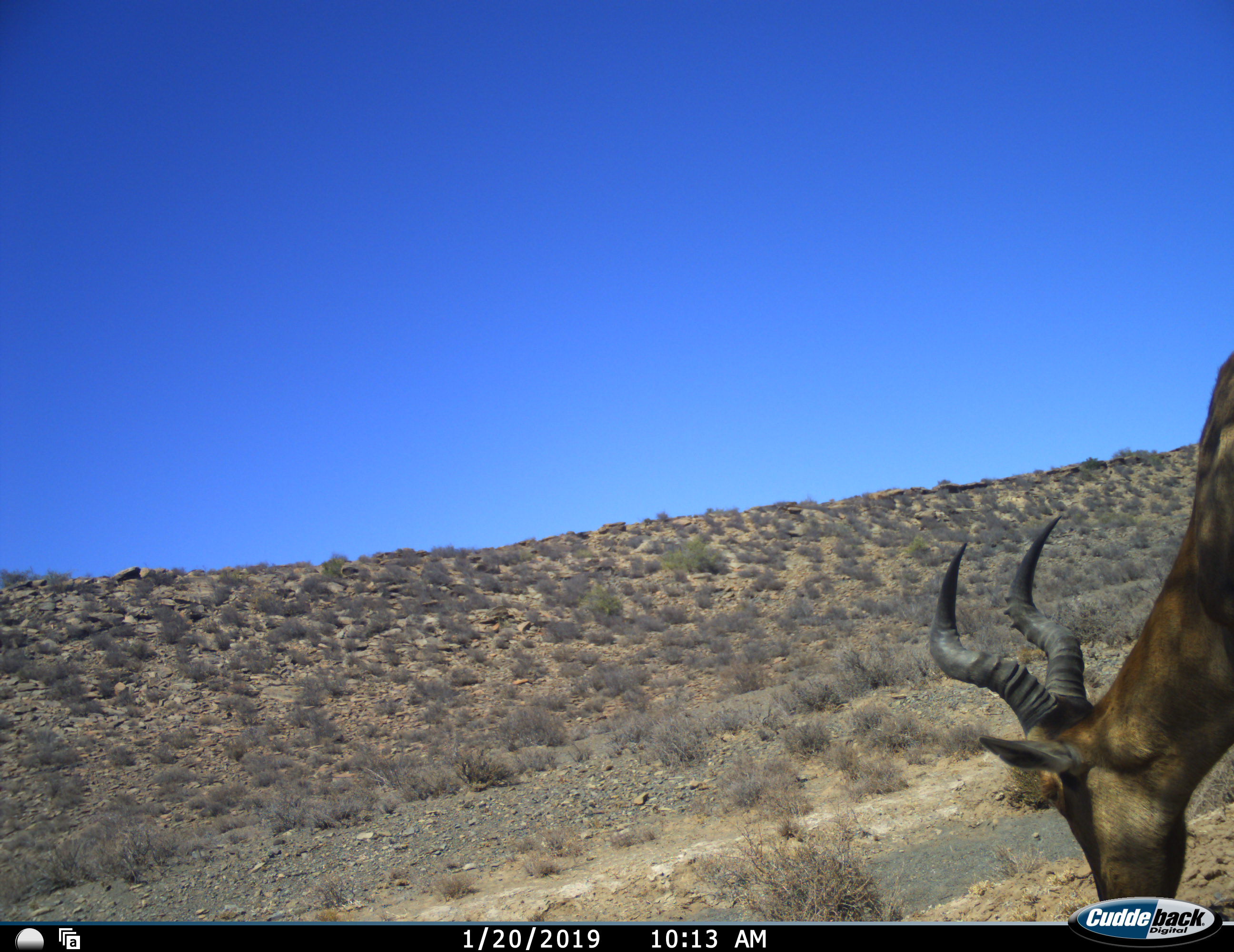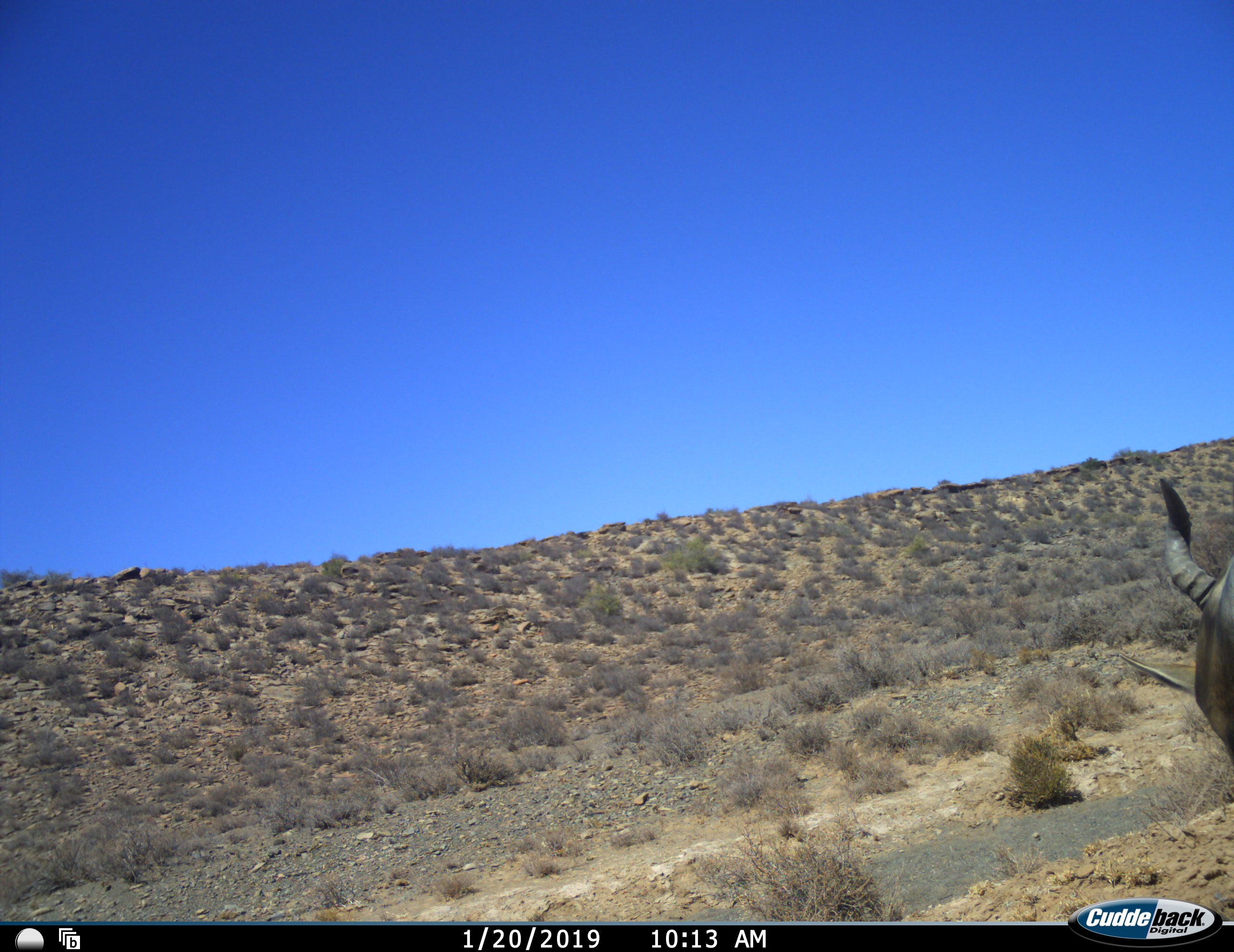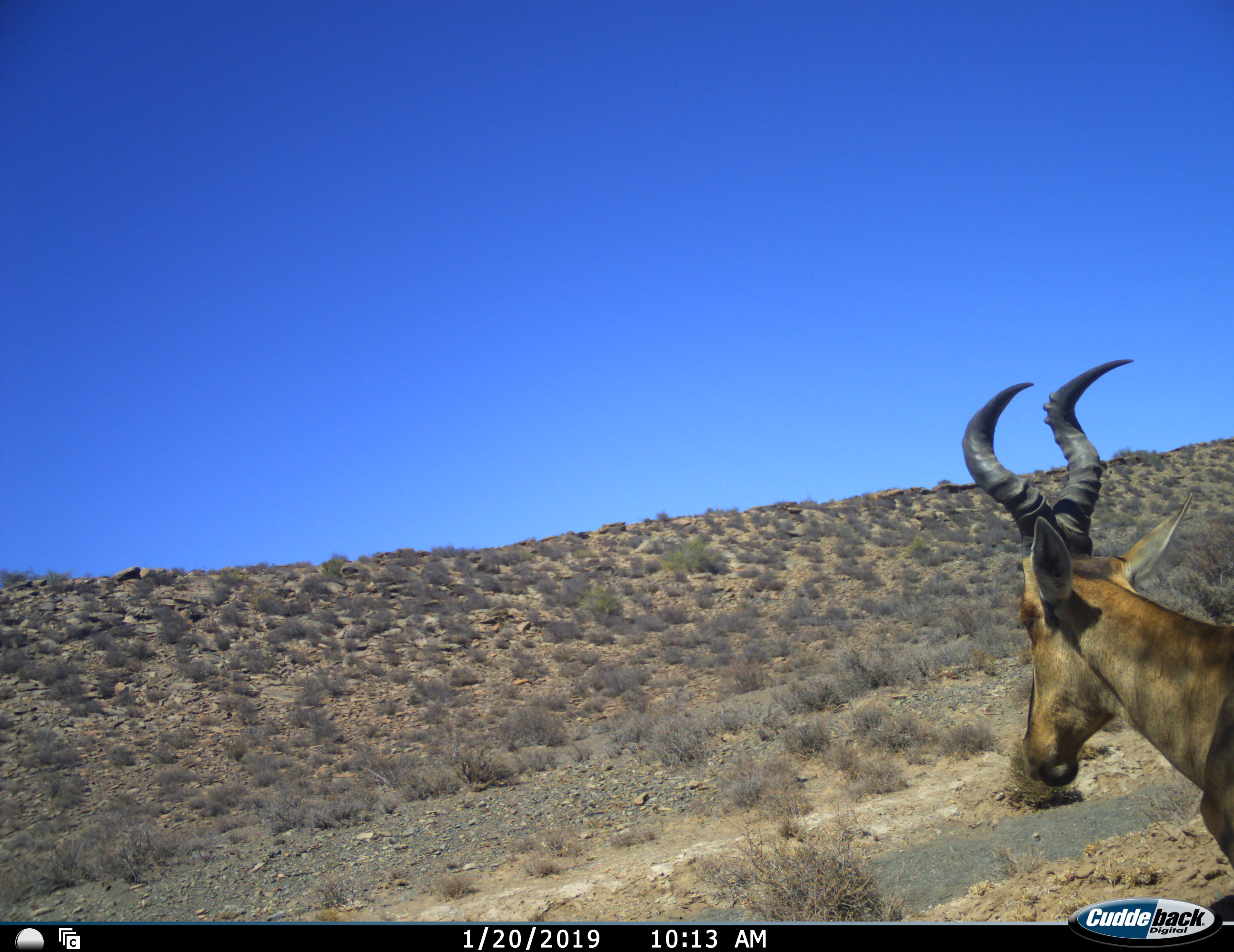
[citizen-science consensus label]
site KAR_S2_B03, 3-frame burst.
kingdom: Animalia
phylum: Chordata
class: Mammalia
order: Artiodactyla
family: Bovidae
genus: Alcelaphus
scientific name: Alcelaphus buselaphus caama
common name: red hartebeest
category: hartebeestred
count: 1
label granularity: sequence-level